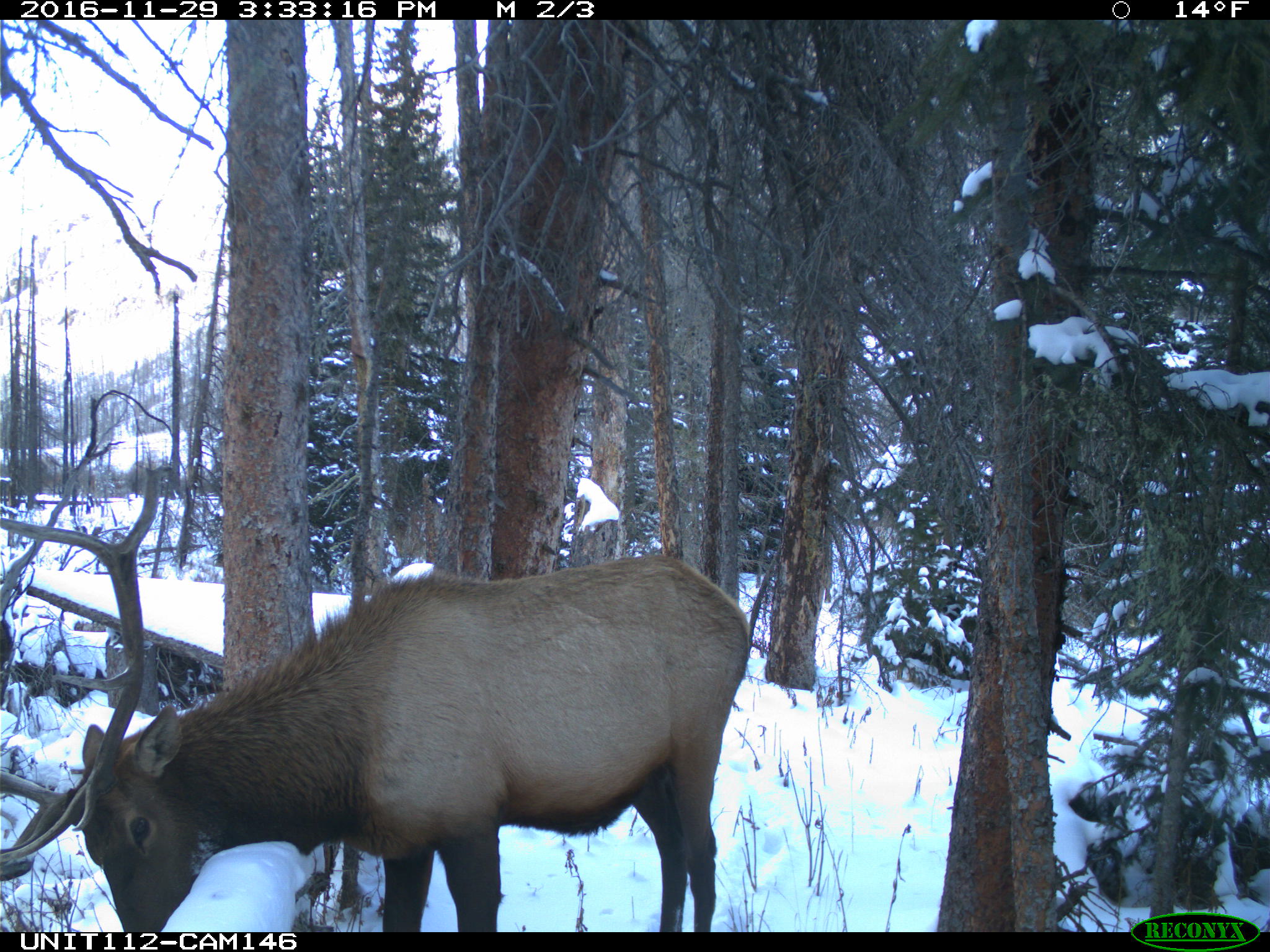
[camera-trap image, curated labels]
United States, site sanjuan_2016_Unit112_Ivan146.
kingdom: Animalia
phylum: Chordata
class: Mammalia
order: Artiodactyla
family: Cervidae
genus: Cervus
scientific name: Cervus elaphus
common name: red deer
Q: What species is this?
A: Cervus elaphus (red deer).